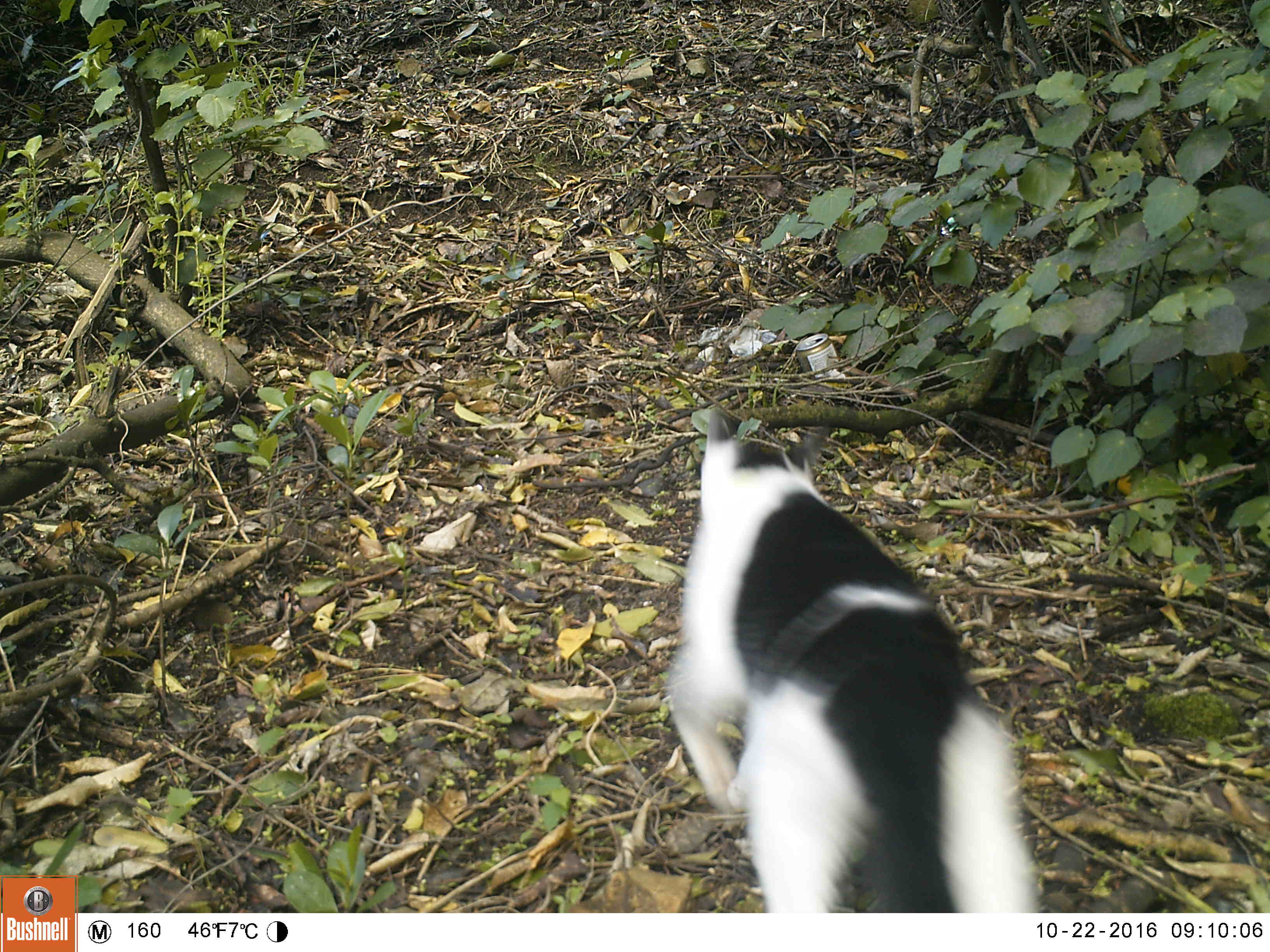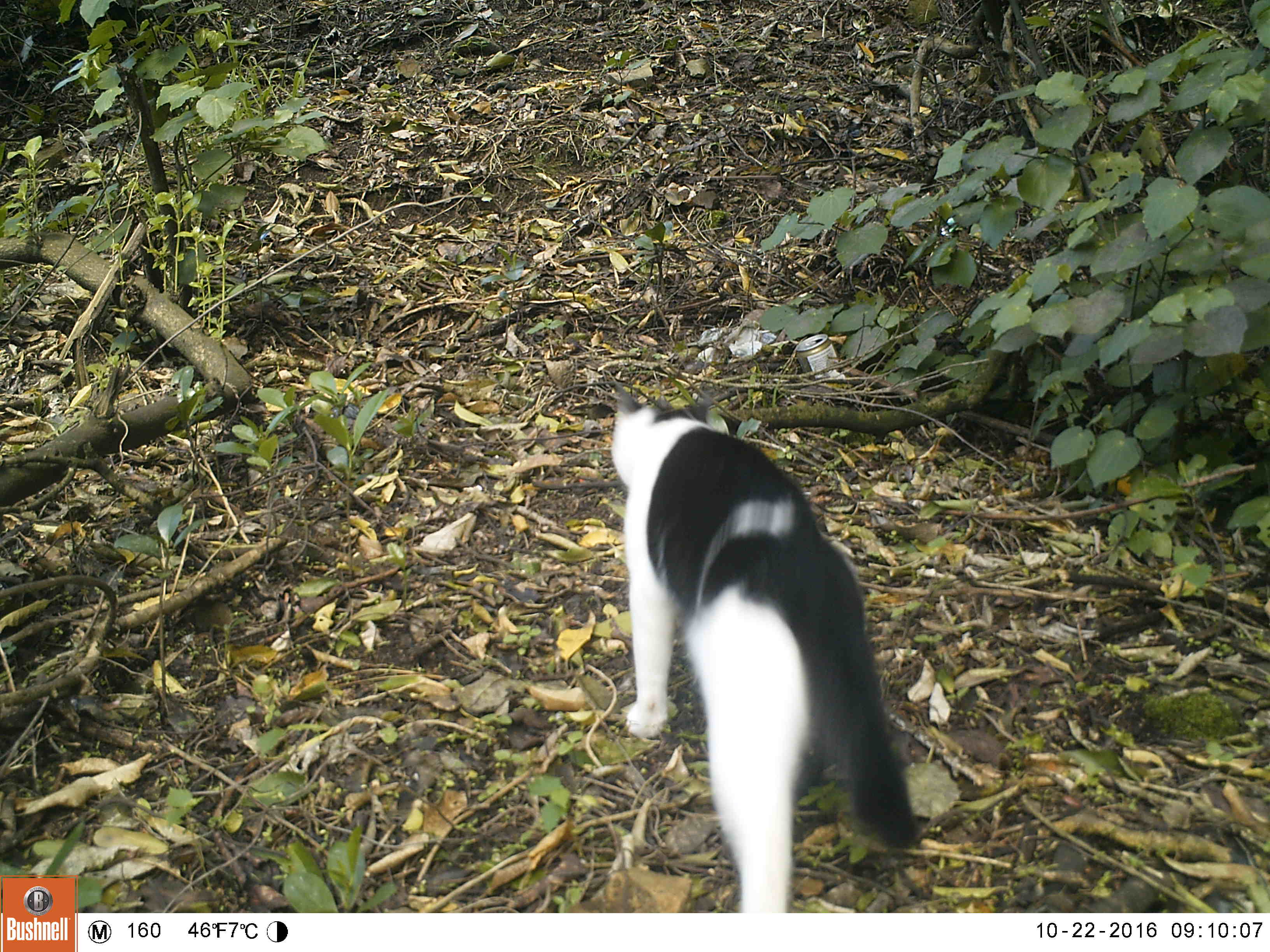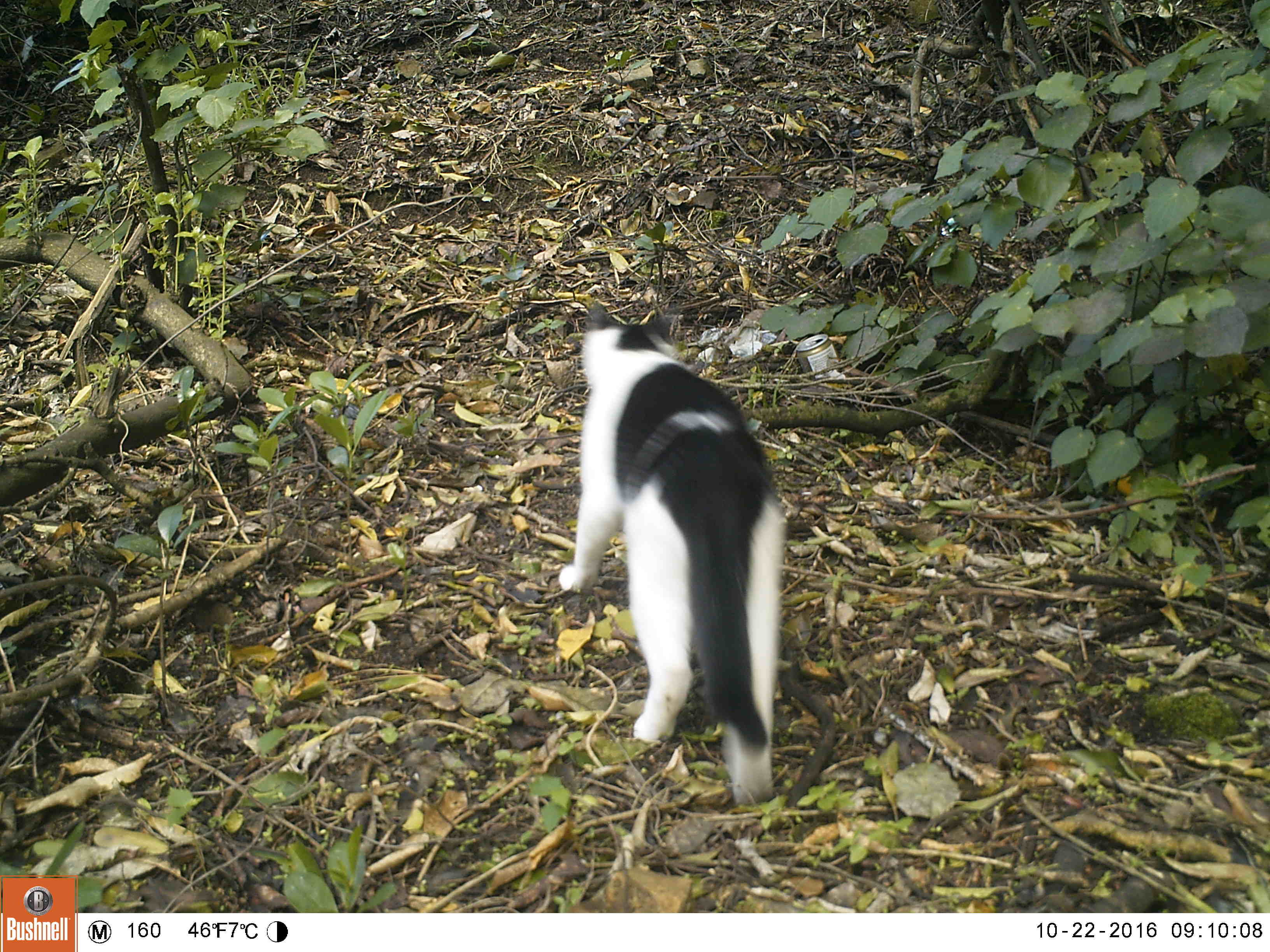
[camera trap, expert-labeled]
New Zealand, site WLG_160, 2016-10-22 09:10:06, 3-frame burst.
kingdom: Animalia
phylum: Chordata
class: Mammalia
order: Carnivora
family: Felidae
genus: Felis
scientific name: Felis catus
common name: domestic cat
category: cat